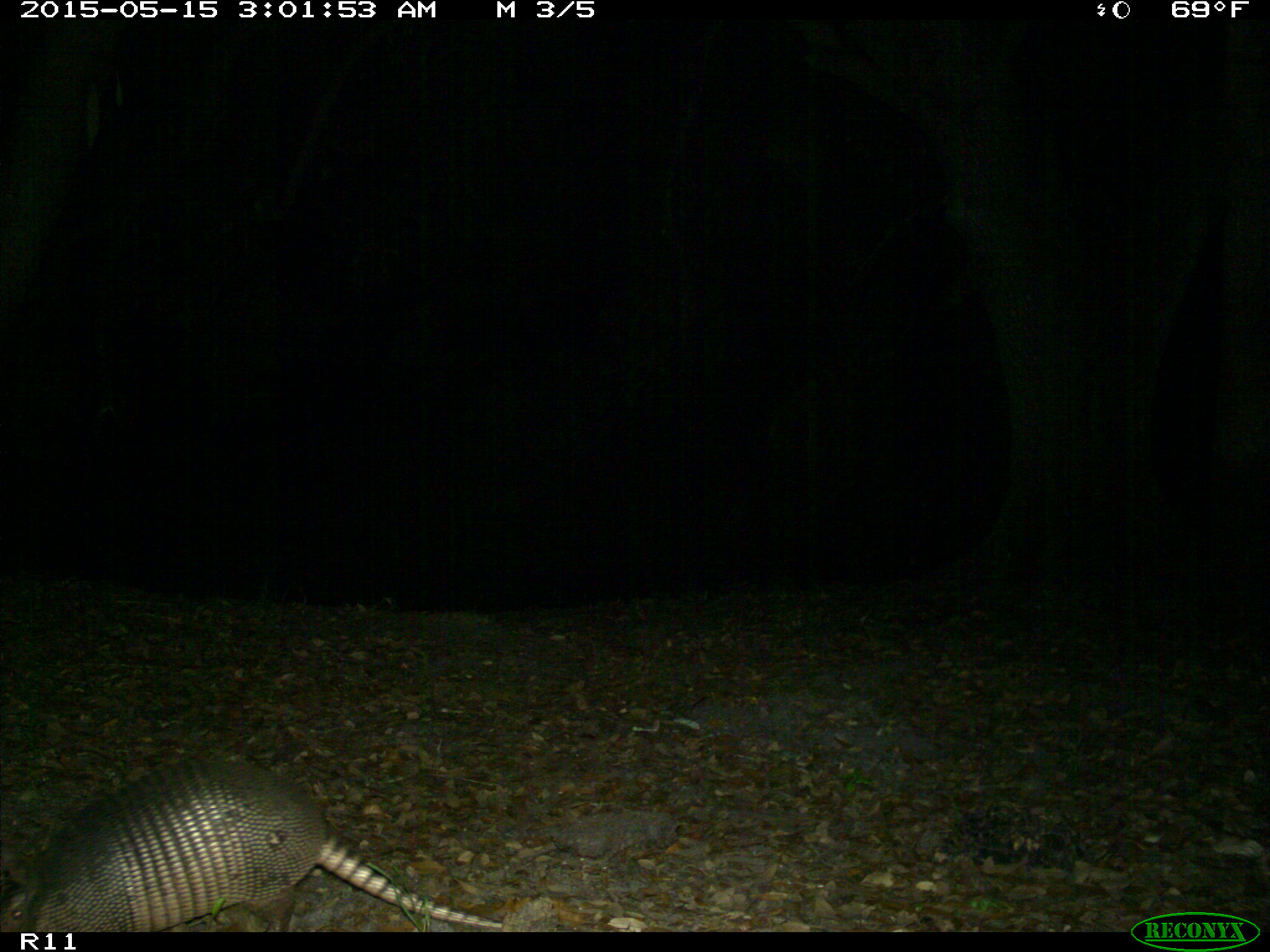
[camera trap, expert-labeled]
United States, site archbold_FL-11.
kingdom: Animalia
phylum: Chordata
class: Mammalia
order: Cingulata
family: Dasypodidae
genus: Dasypus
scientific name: Dasypus novemcinctus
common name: nine-banded armadillo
Dasypus novemcinctus (nine-banded armadillo).